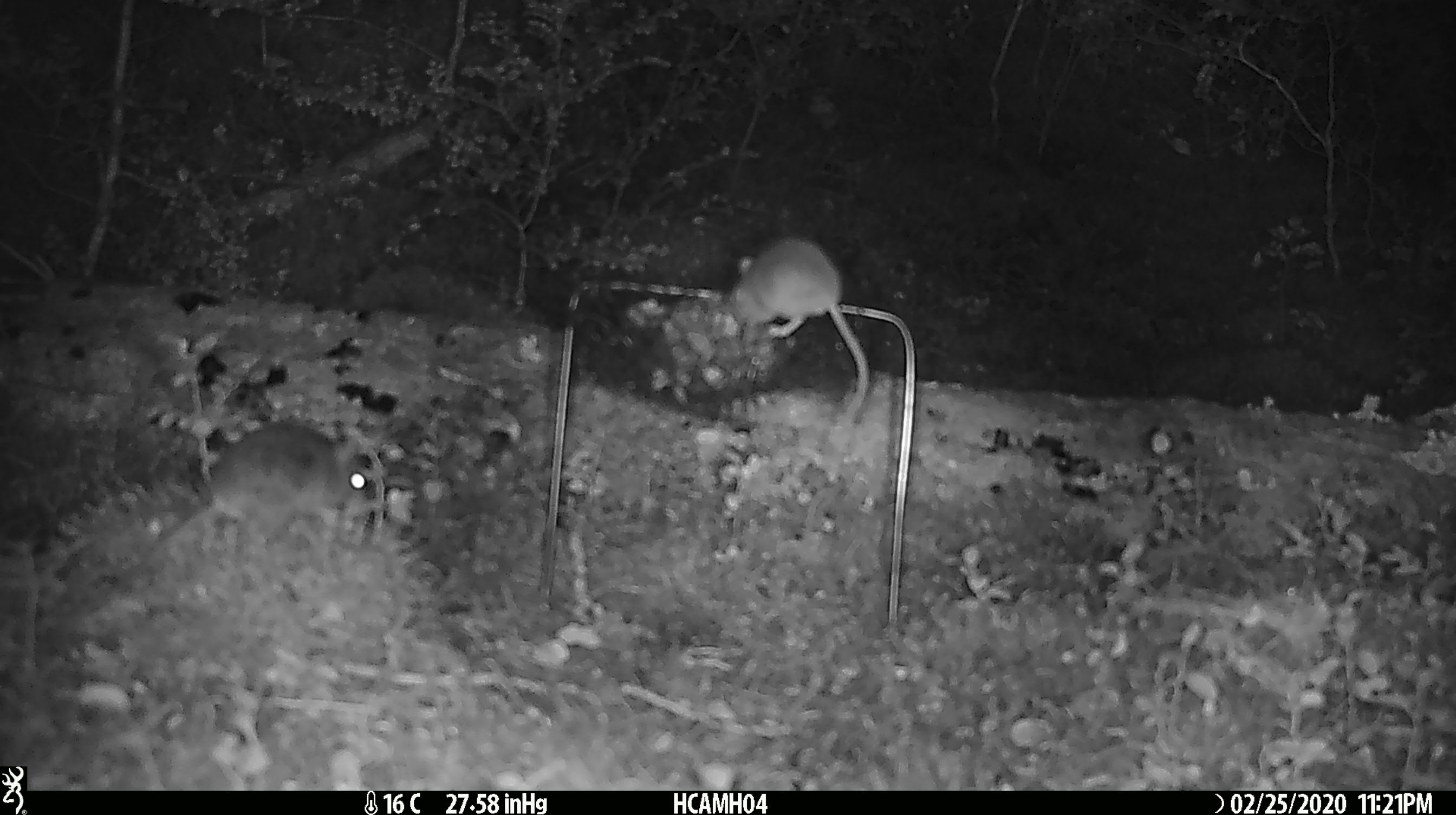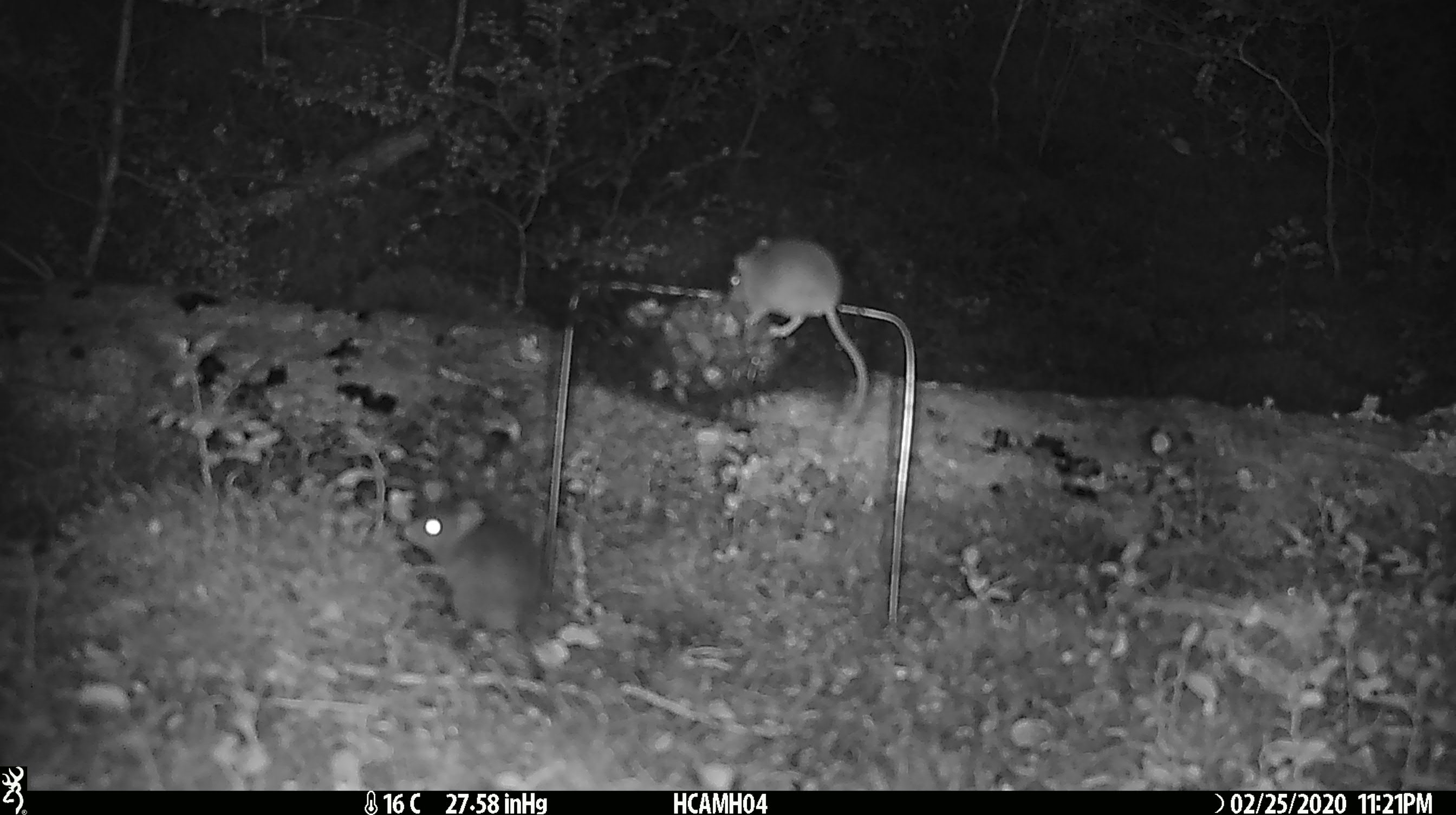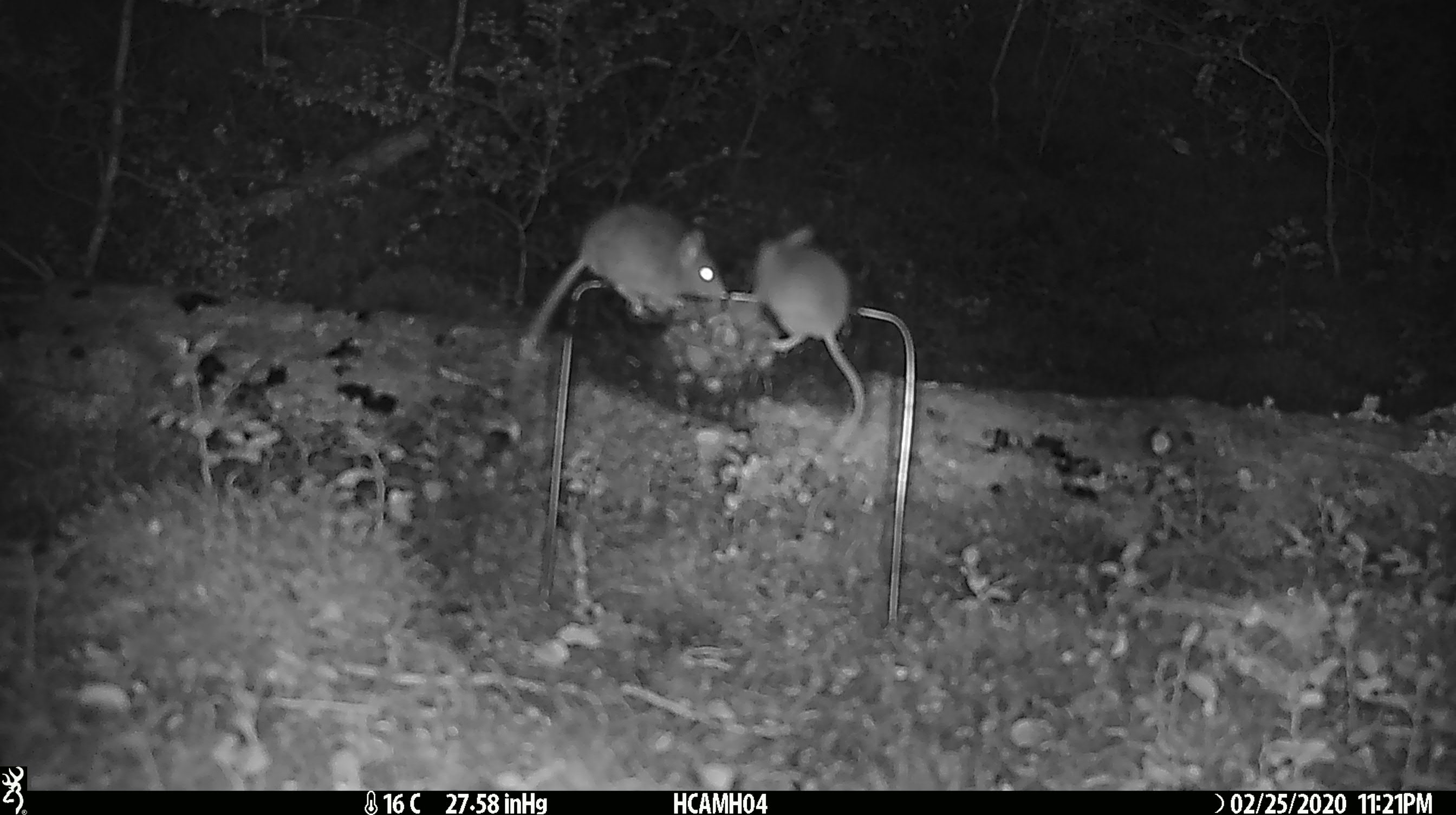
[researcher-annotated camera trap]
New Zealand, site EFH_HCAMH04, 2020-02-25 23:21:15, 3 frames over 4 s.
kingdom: Animalia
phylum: Chordata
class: Mammalia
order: Rodentia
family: Muridae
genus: Mus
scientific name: Mus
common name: mouse